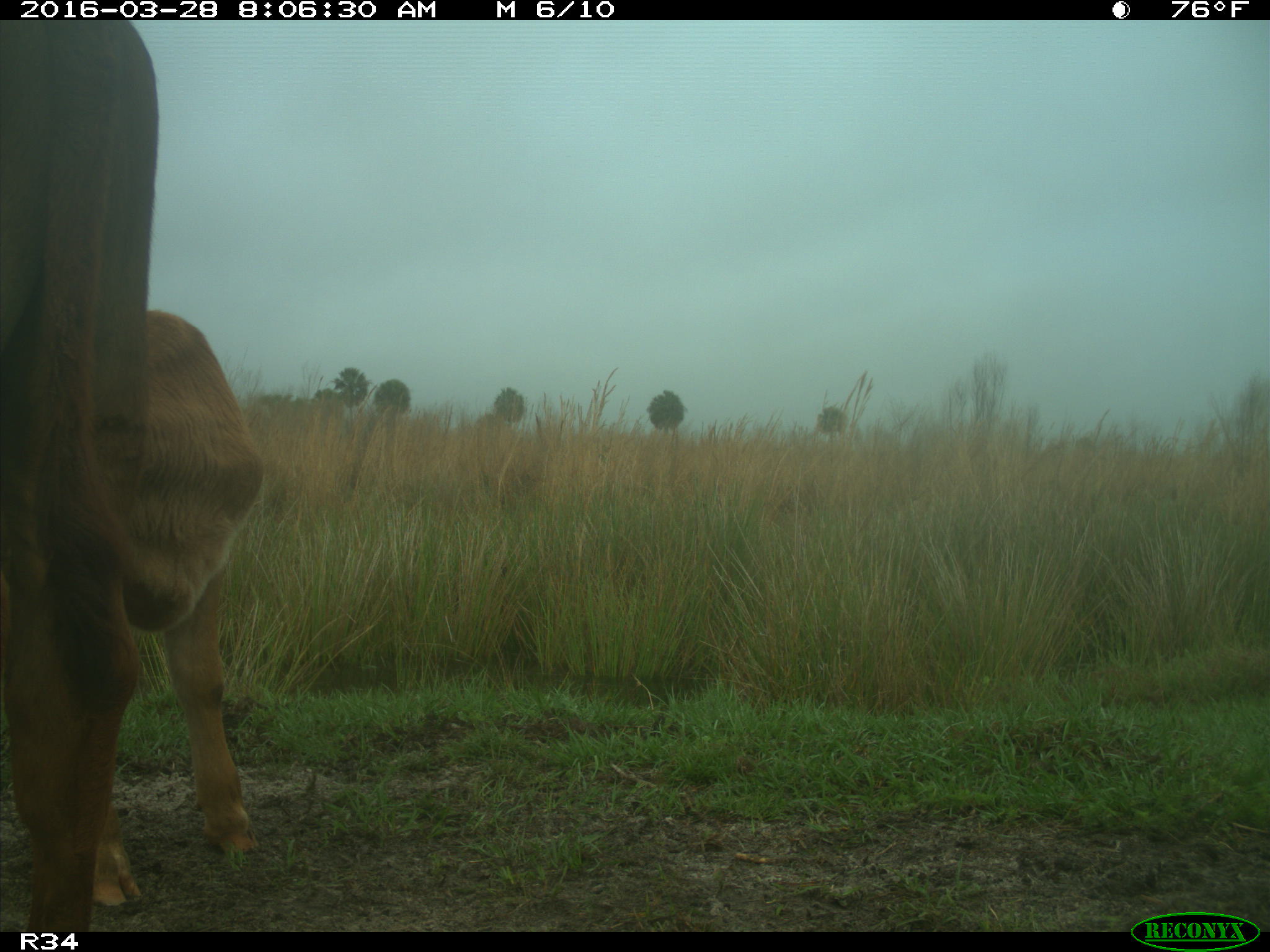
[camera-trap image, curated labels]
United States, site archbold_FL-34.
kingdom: Animalia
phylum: Chordata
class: Mammalia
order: Artiodactyla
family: Bovidae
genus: Bos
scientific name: Bos taurus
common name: domestic cow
Bos taurus (domestic cow).